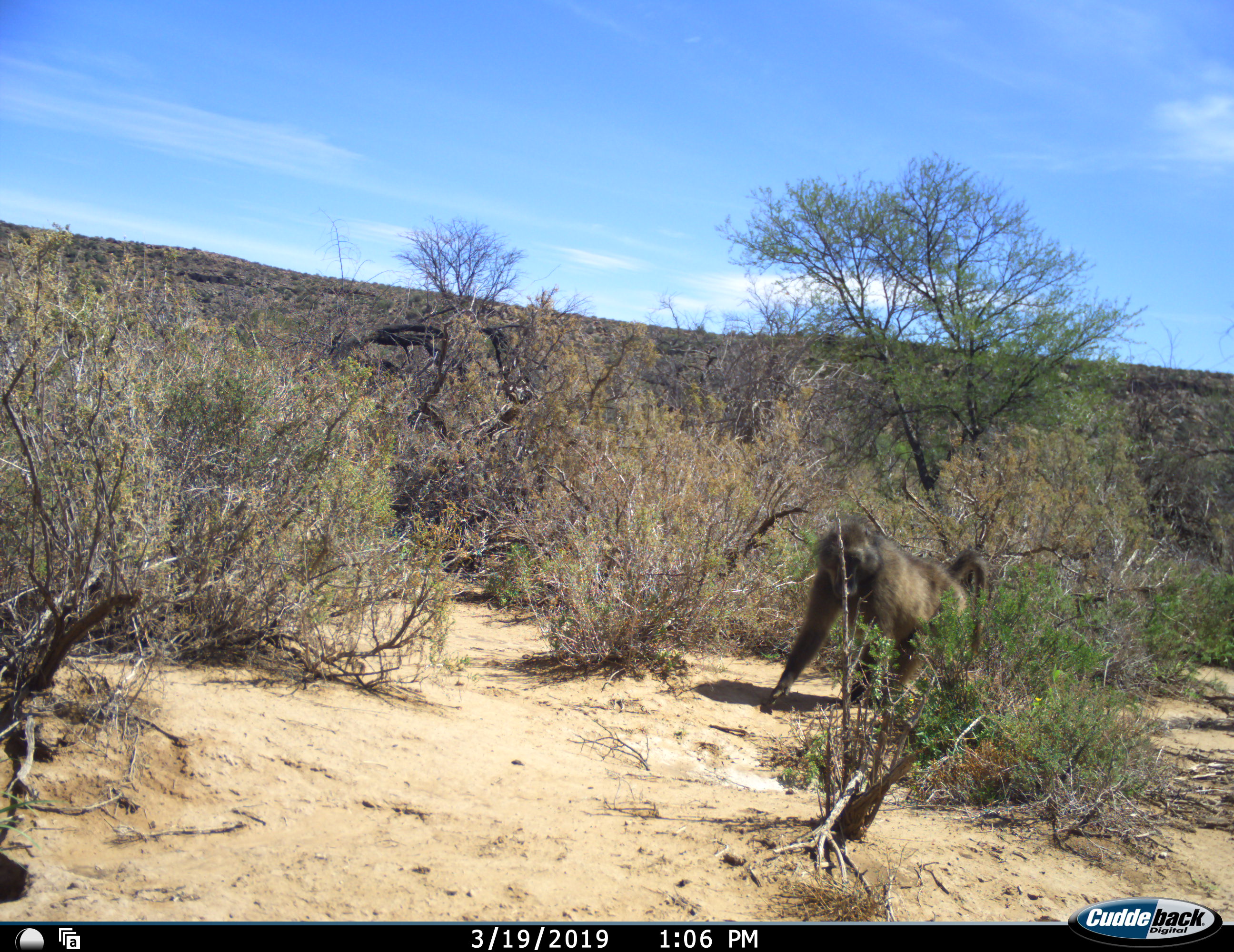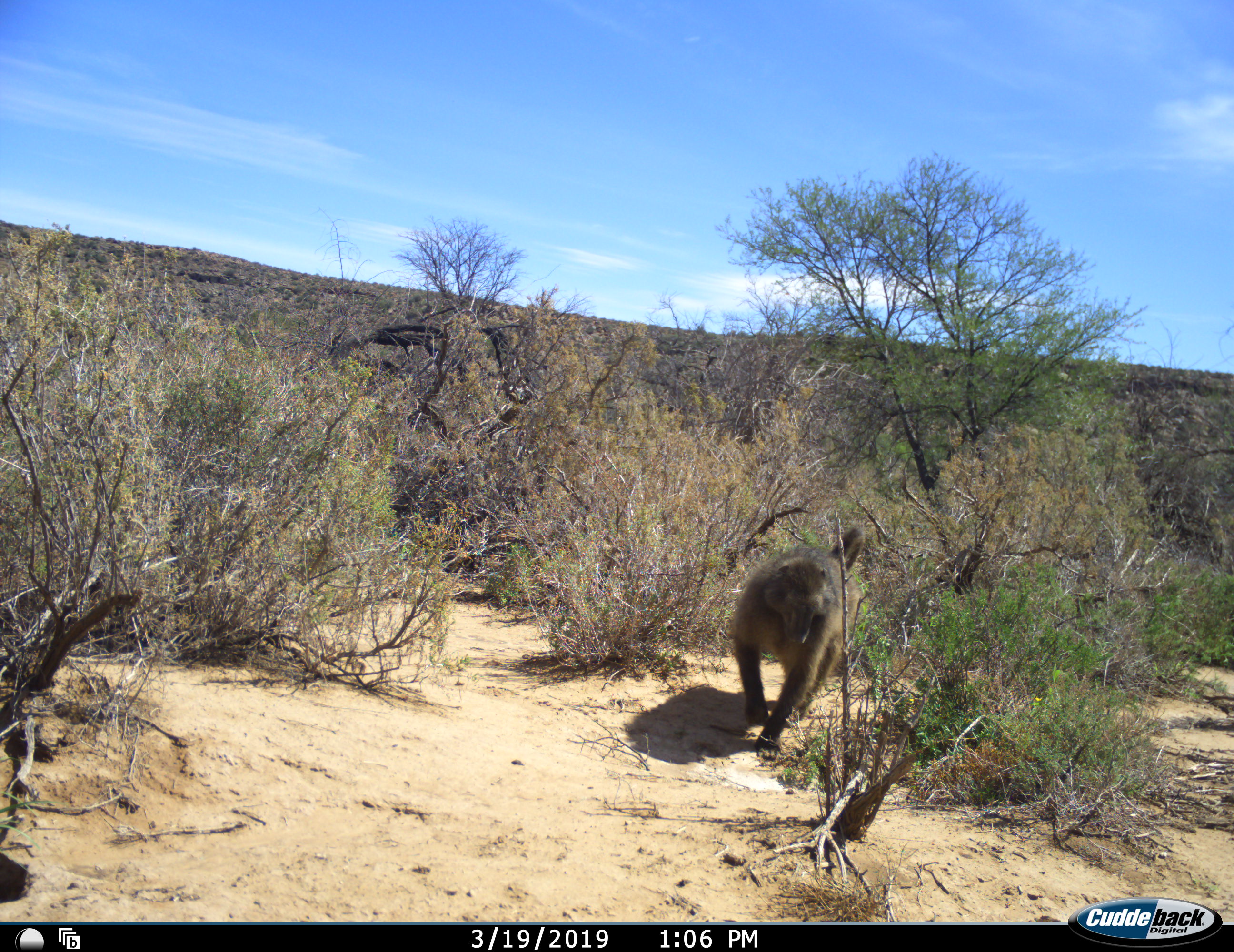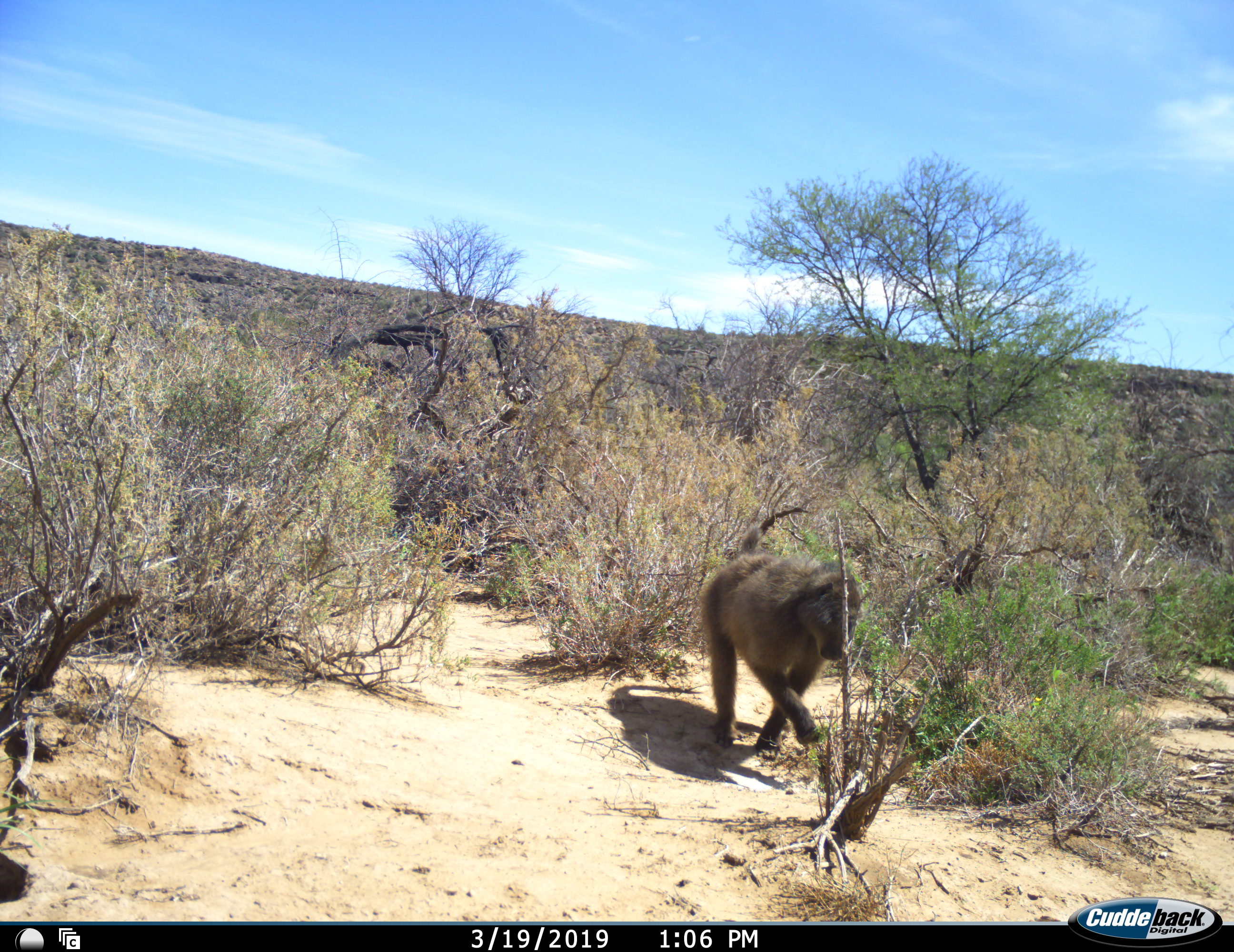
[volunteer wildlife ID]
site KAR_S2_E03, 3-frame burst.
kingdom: Animalia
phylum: Chordata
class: Mammalia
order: Primates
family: Cercopithecidae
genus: Papio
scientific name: Papio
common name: baboon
Baboon (Papio), count 1. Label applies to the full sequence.